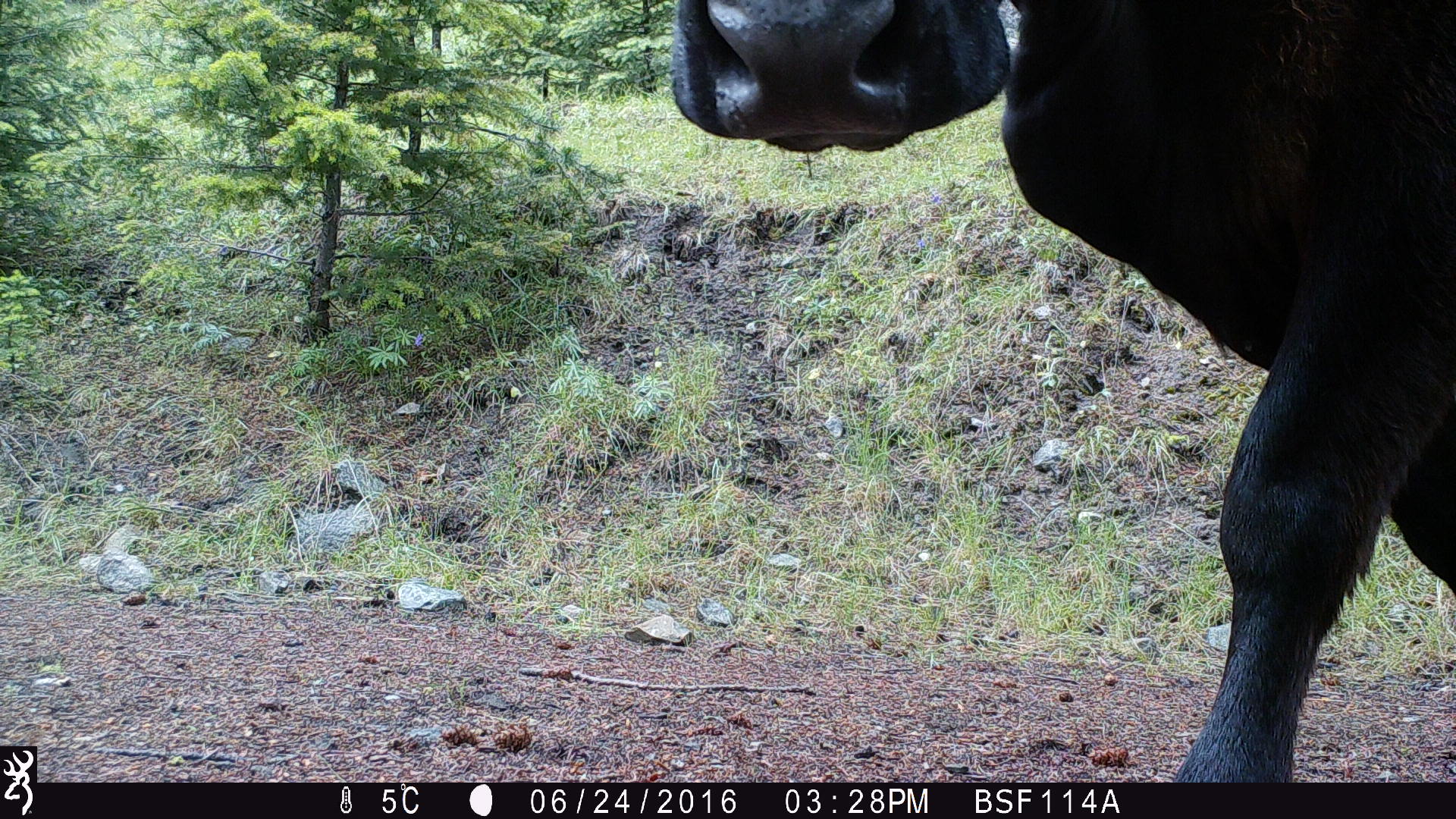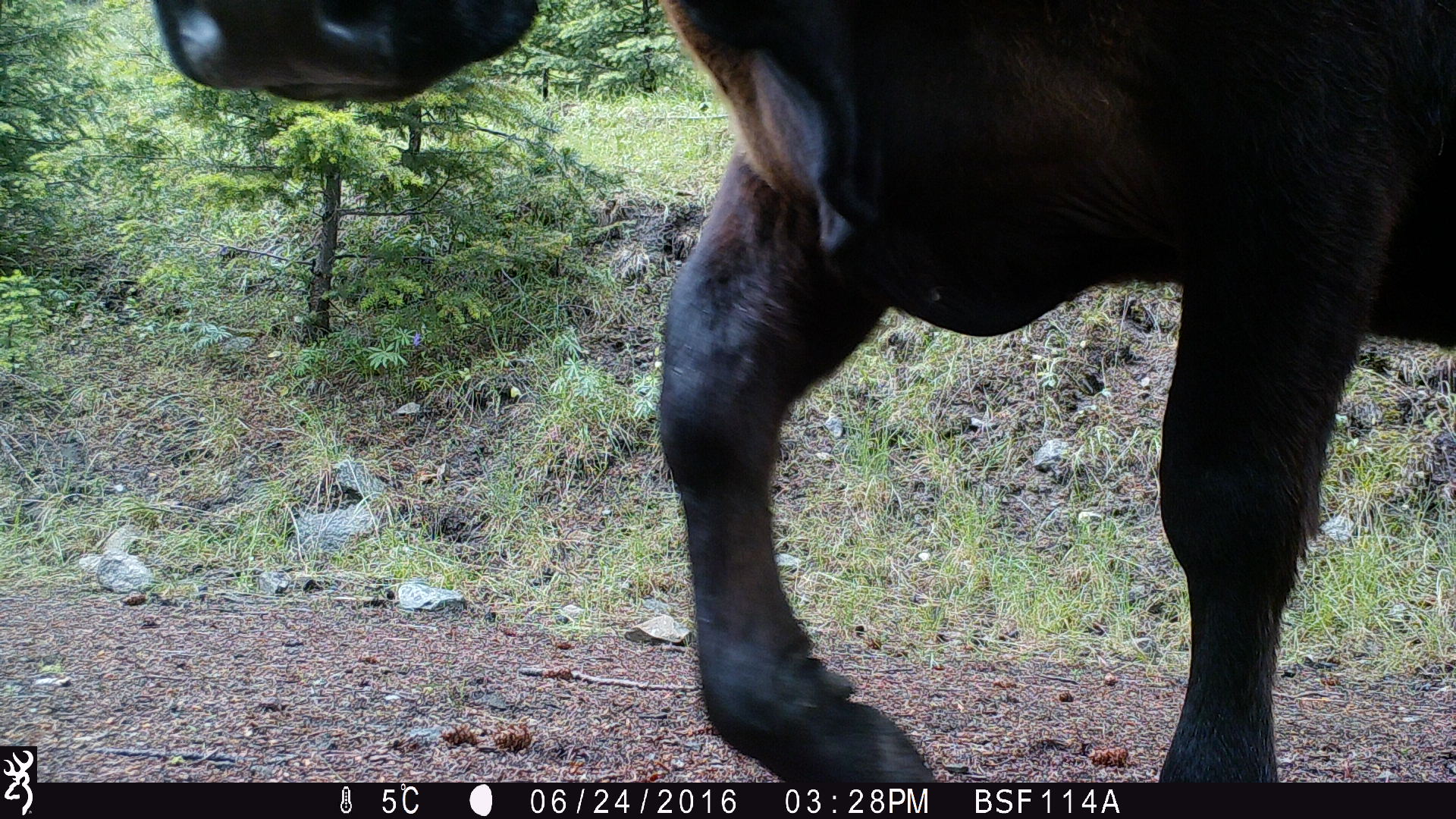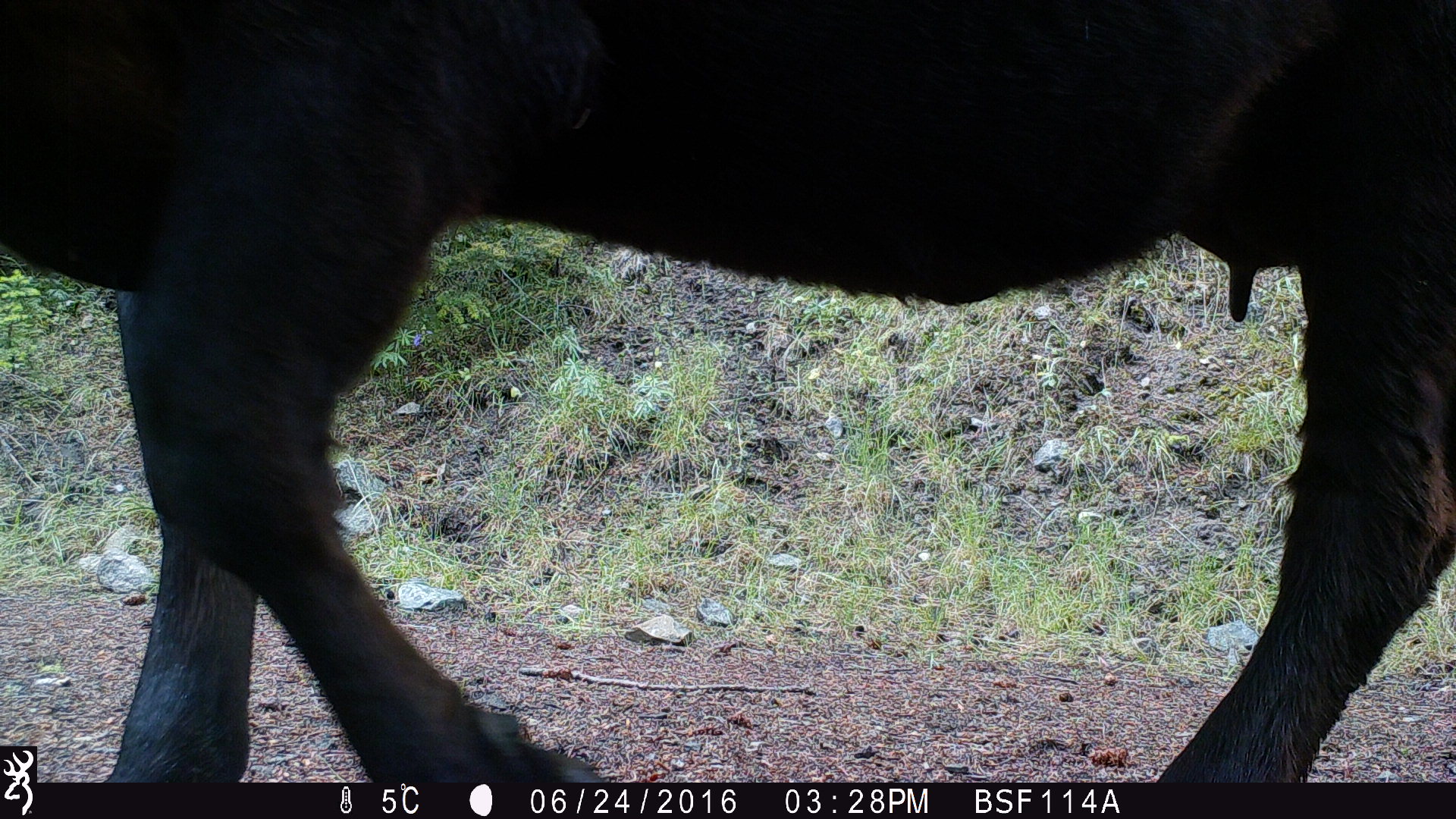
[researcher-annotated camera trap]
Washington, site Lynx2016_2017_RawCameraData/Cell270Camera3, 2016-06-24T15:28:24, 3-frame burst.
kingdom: Animalia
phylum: Chordata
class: Mammalia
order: Artiodactyla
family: Bovidae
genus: Bos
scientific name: Bos taurus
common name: domestic cattle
Domestic cattle (Bos taurus). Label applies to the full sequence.